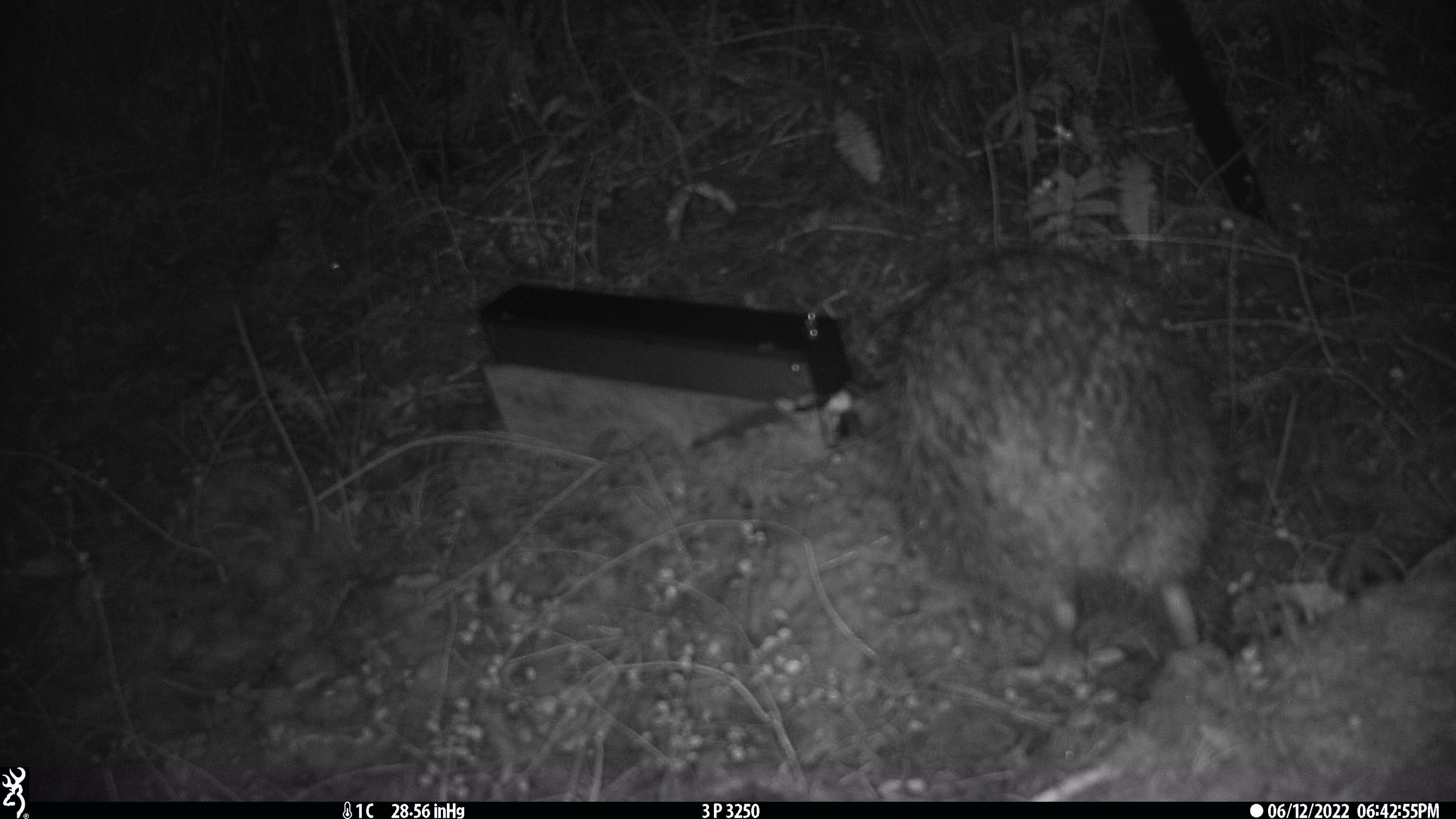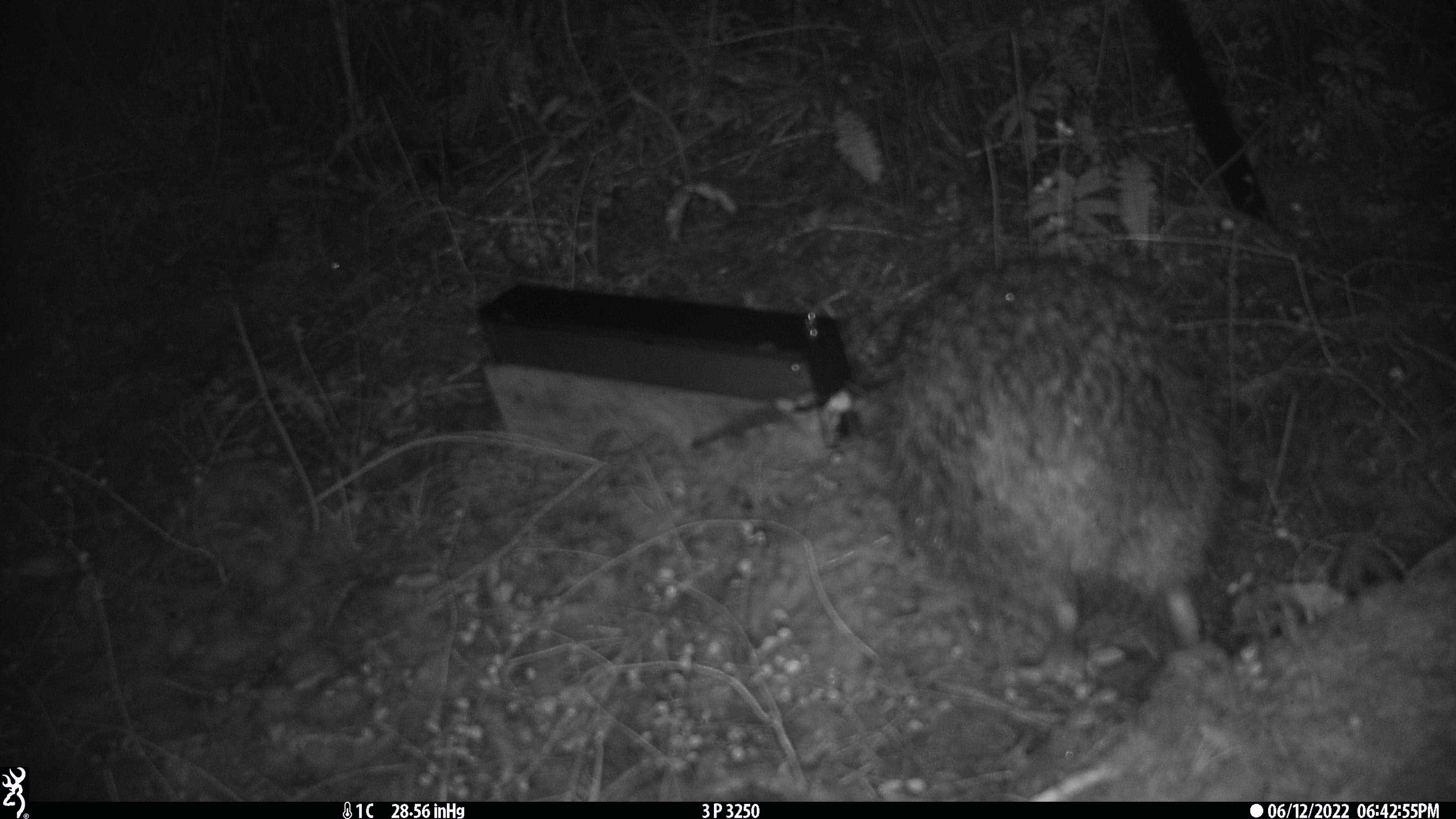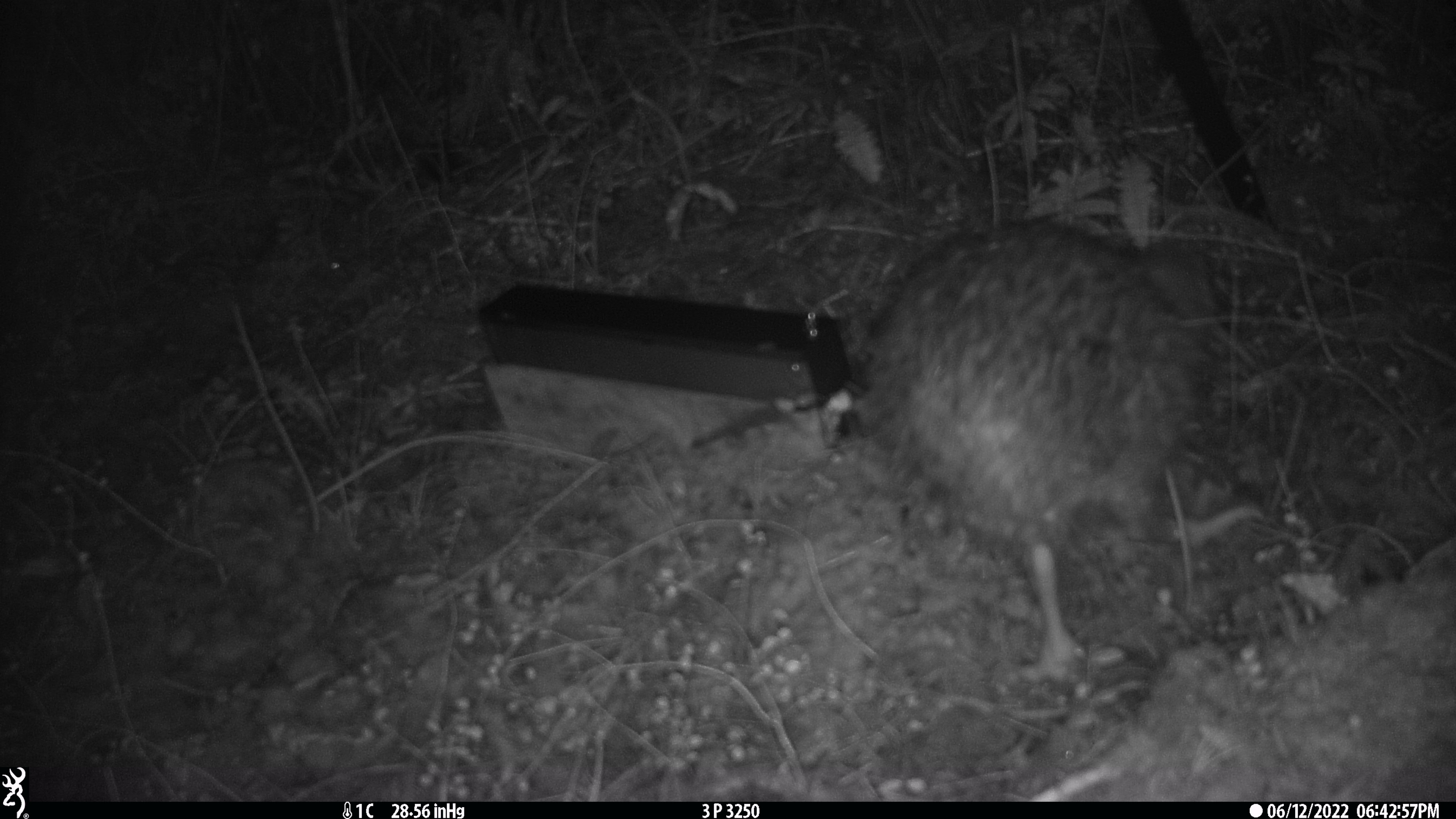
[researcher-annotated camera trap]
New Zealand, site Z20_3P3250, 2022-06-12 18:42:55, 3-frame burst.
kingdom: Animalia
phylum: Chordata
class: Aves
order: Apterygiformes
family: Apterygidae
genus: Apteryx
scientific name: Apteryx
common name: kiwi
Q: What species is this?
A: Kiwi (Apteryx).